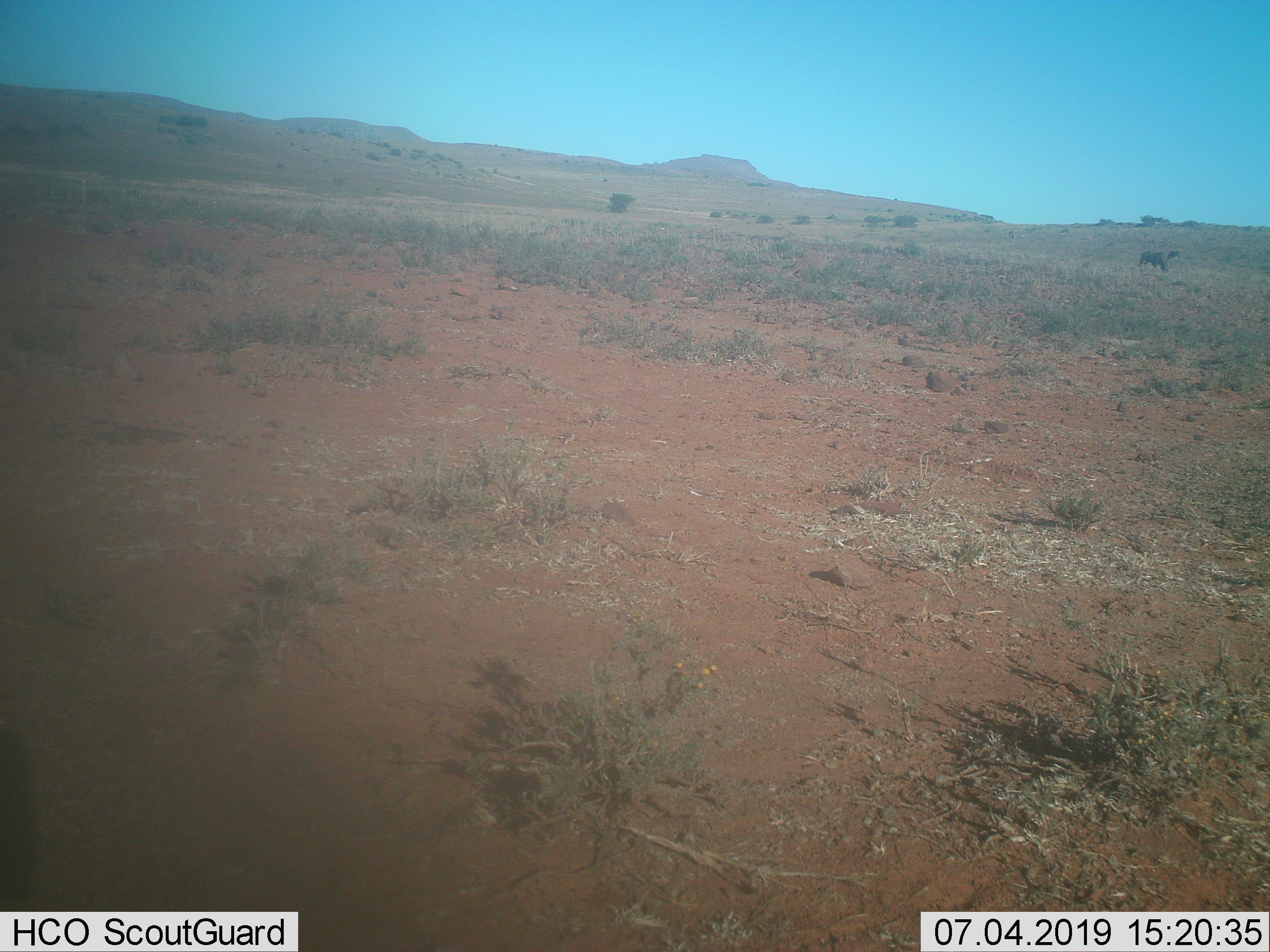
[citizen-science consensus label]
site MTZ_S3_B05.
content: unidentified animal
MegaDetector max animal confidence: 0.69